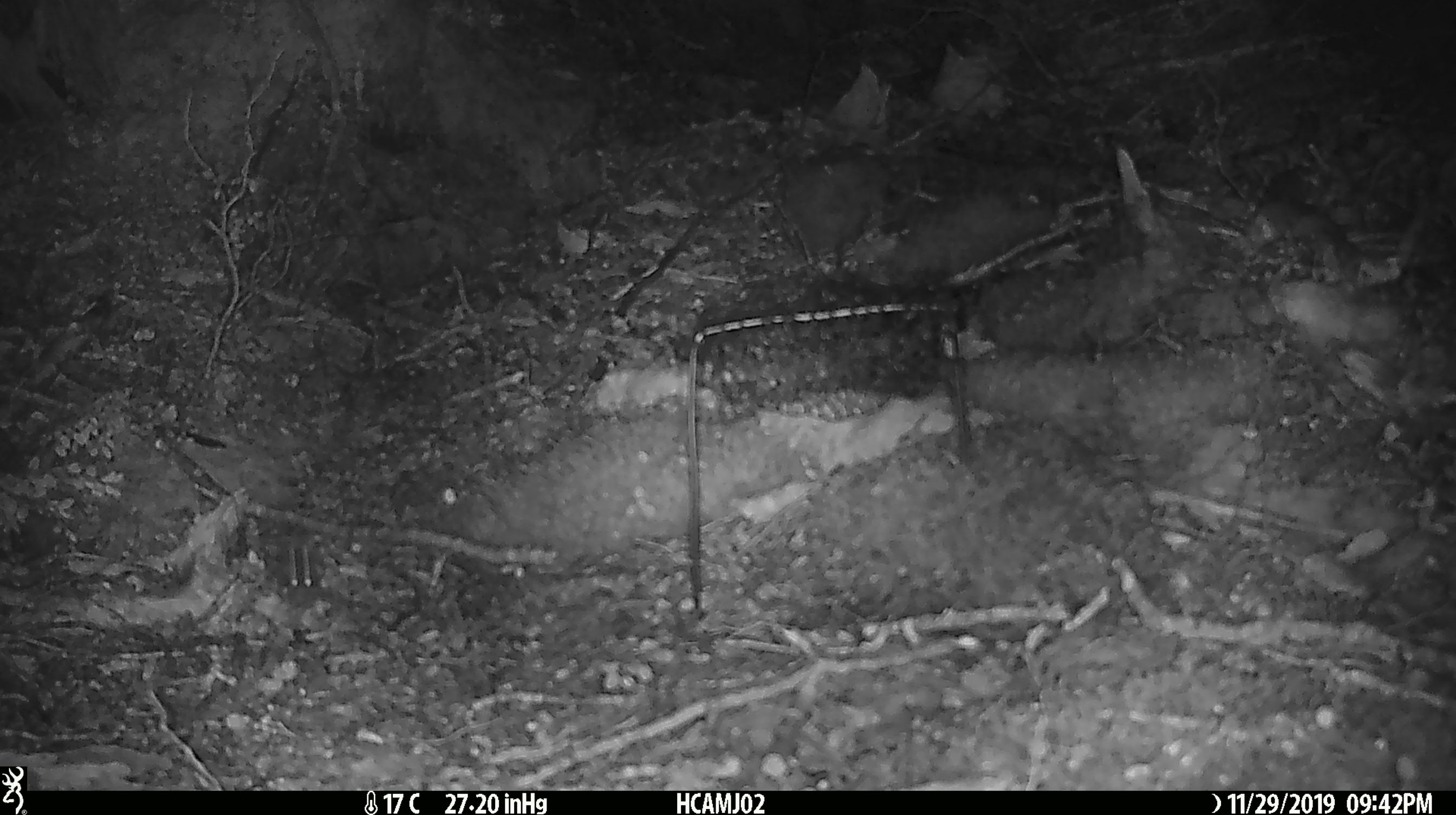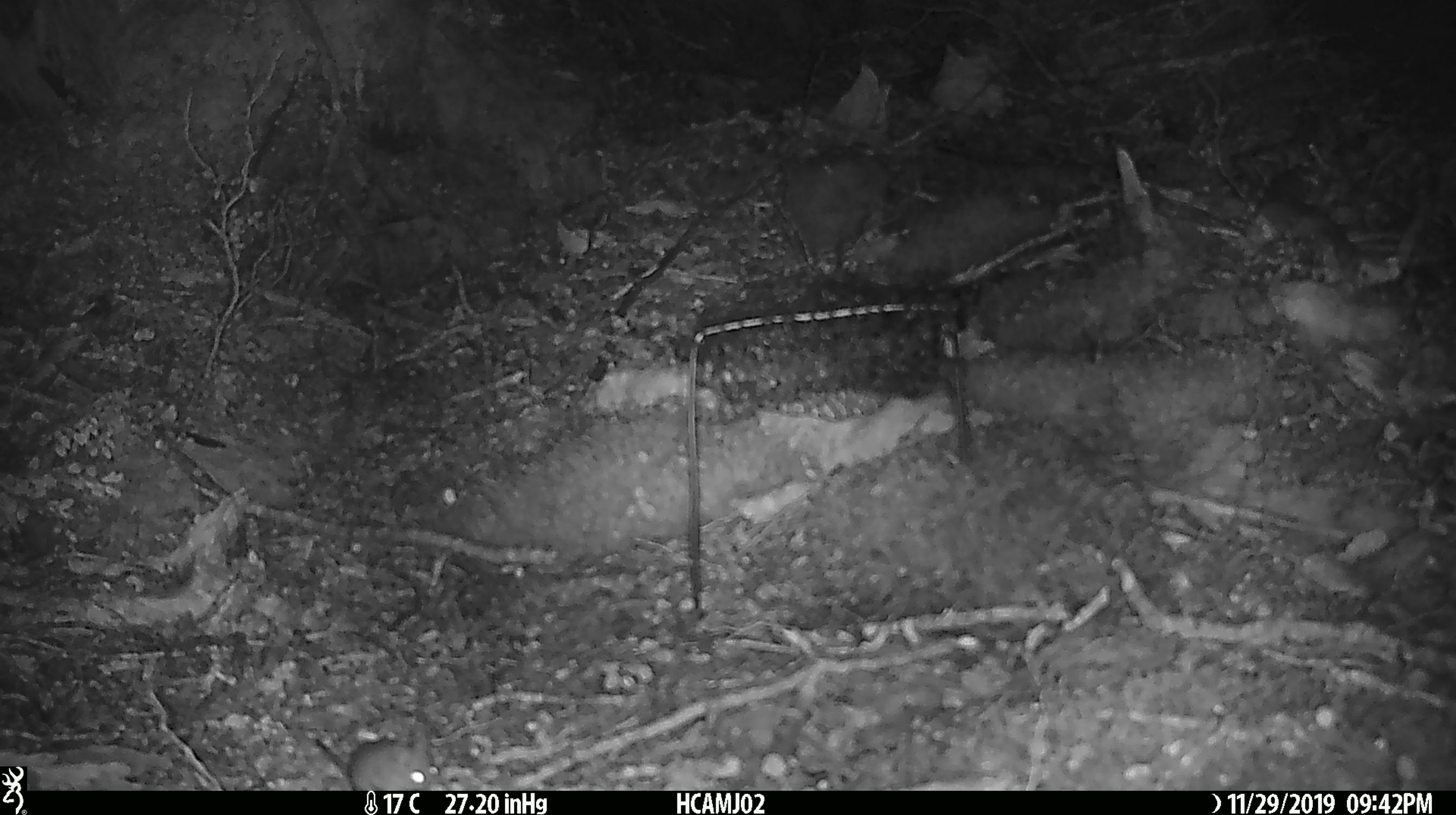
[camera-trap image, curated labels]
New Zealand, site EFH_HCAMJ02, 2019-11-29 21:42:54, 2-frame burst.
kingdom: Animalia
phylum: Chordata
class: Mammalia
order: Rodentia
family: Muridae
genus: Mus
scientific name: Mus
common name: mouse